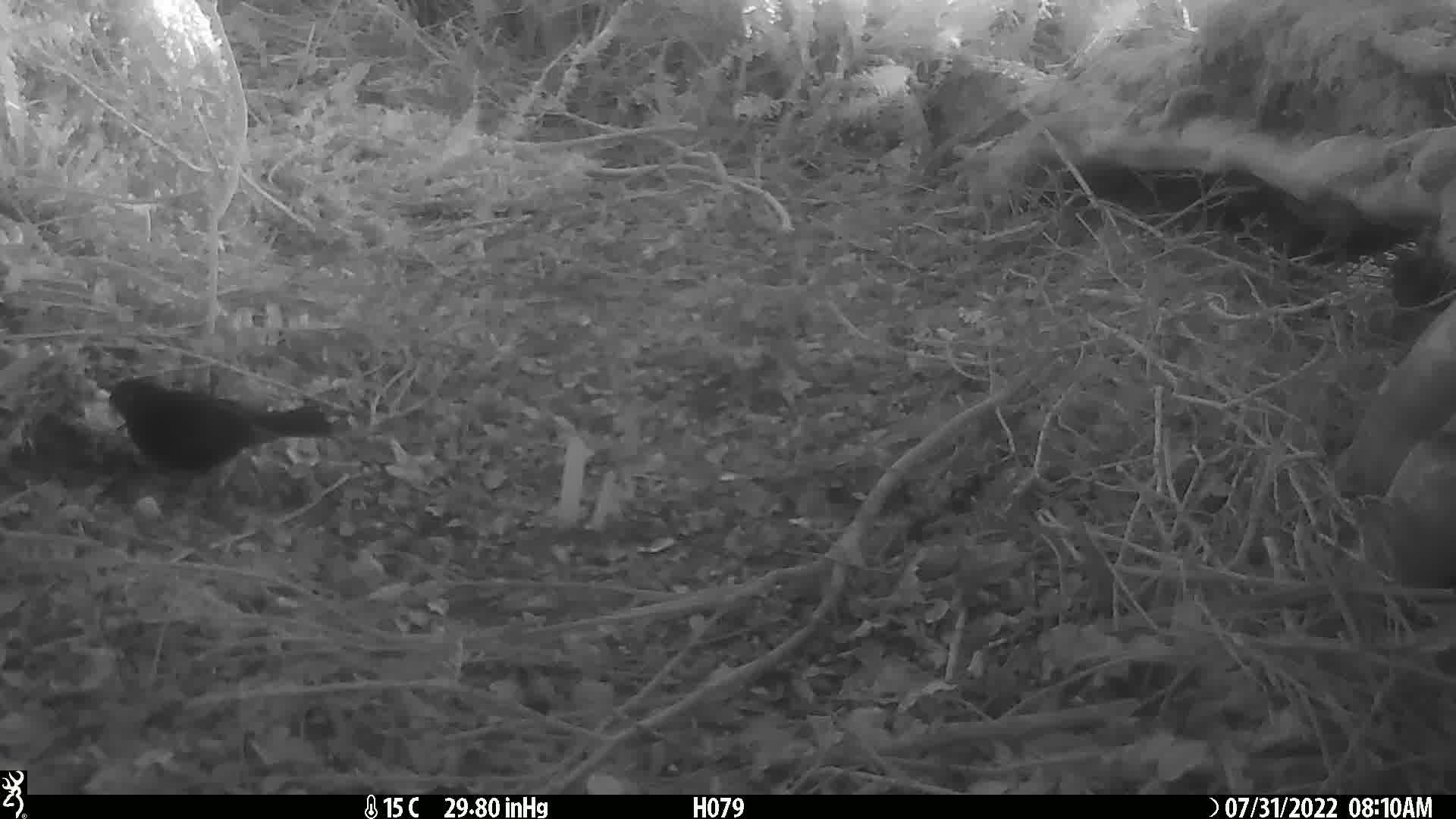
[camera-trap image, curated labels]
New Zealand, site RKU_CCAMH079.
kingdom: Animalia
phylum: Chordata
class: Aves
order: Passeriformes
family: Turdidae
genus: Turdus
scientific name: Turdus merula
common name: eurasian blackbird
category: blackbird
Blackbird (eurasian blackbird) (Turdus merula).